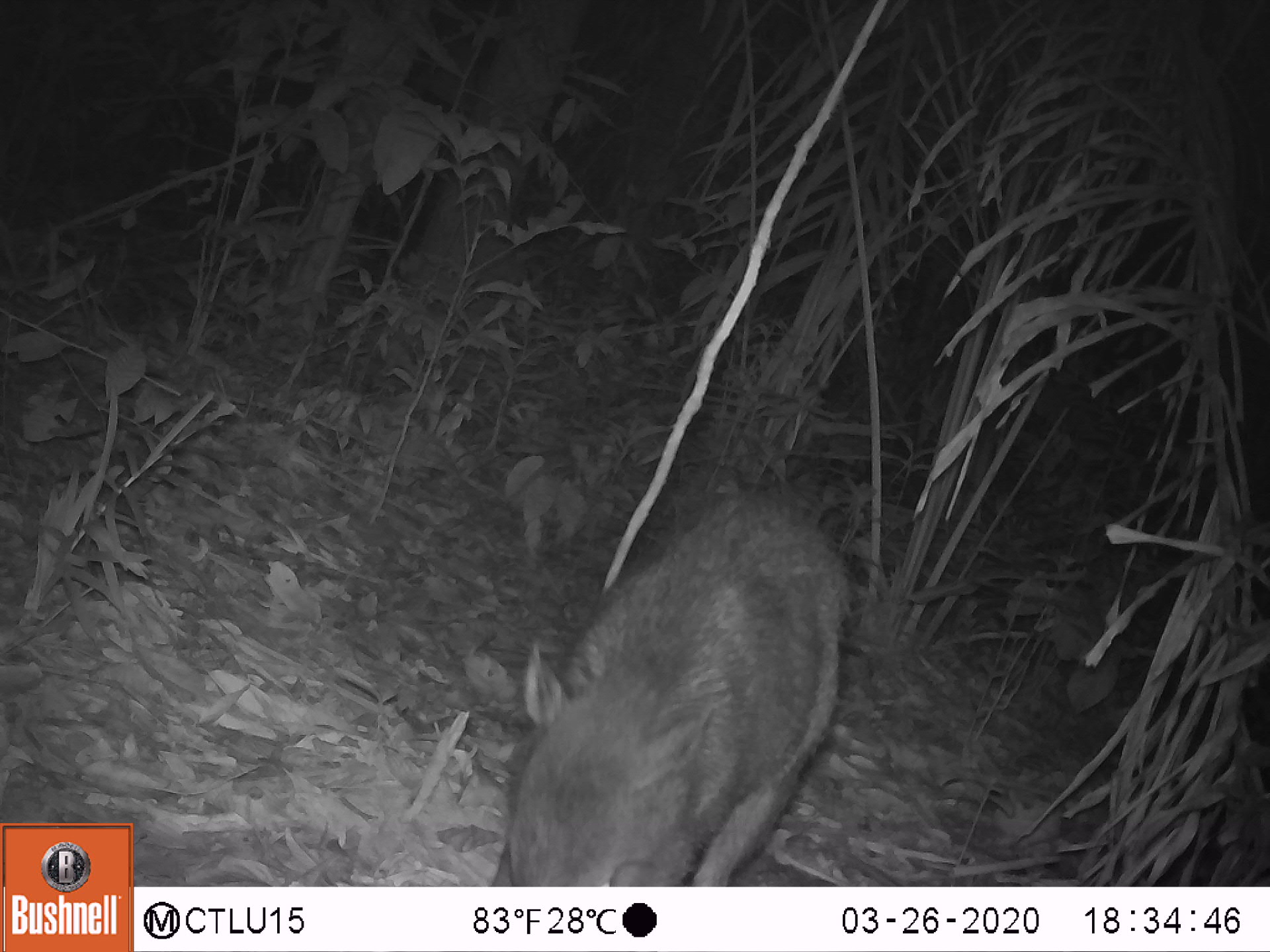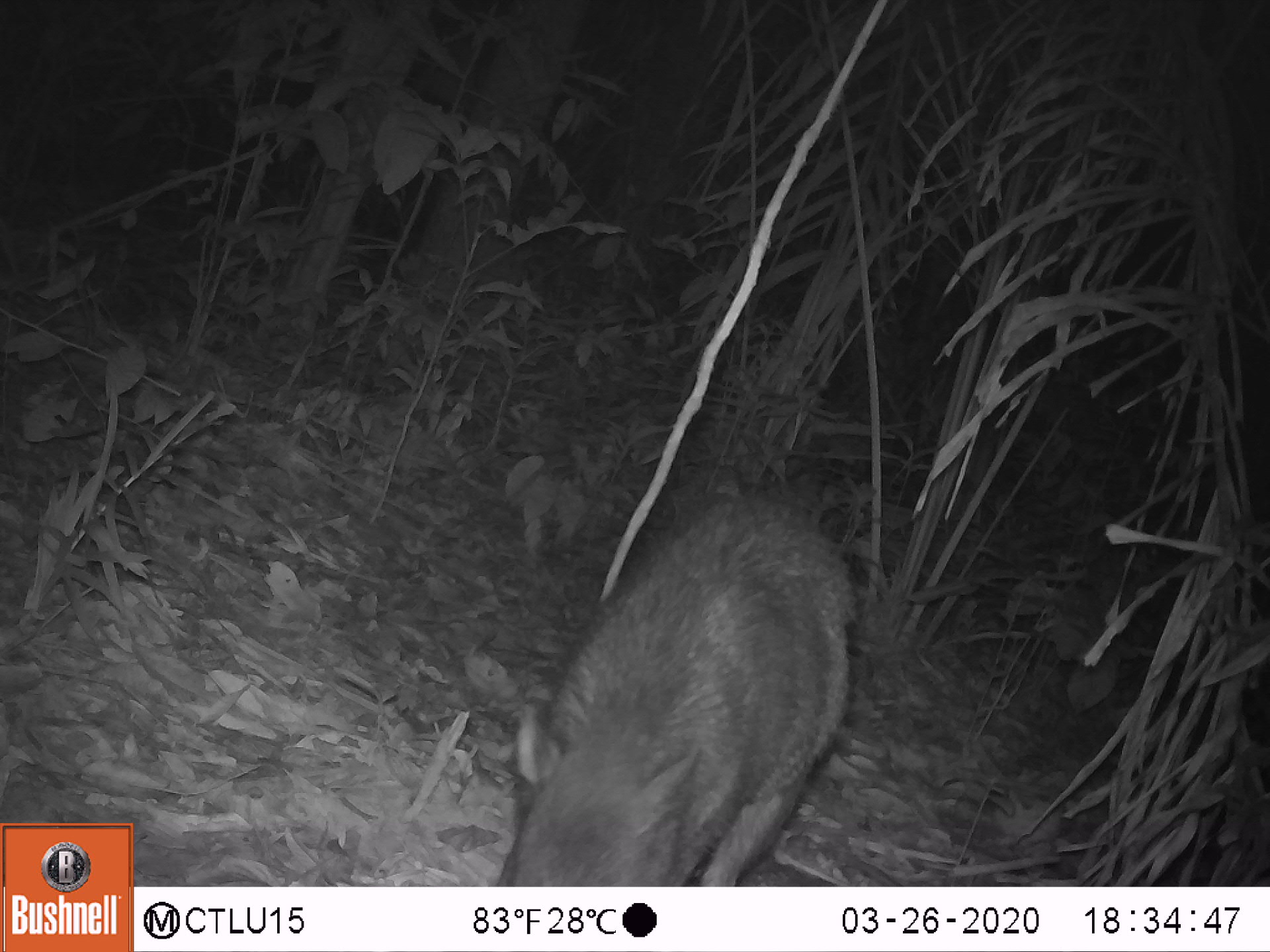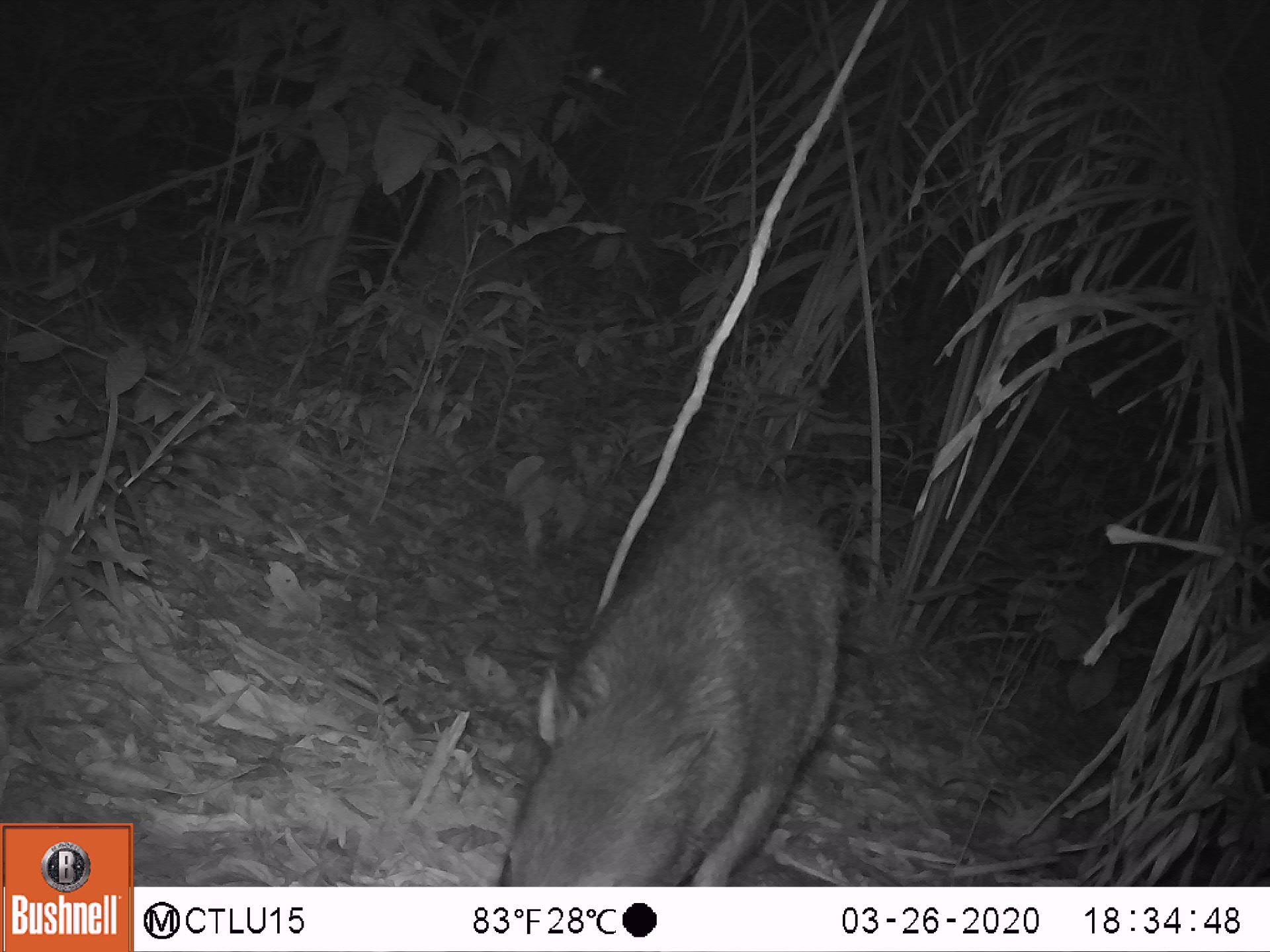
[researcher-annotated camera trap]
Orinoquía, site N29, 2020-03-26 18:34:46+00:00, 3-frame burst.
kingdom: Animalia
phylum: Chordata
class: Mammalia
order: Artiodactyla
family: Tayassuidae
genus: Pecari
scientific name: Pecari tajacu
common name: collared peccary